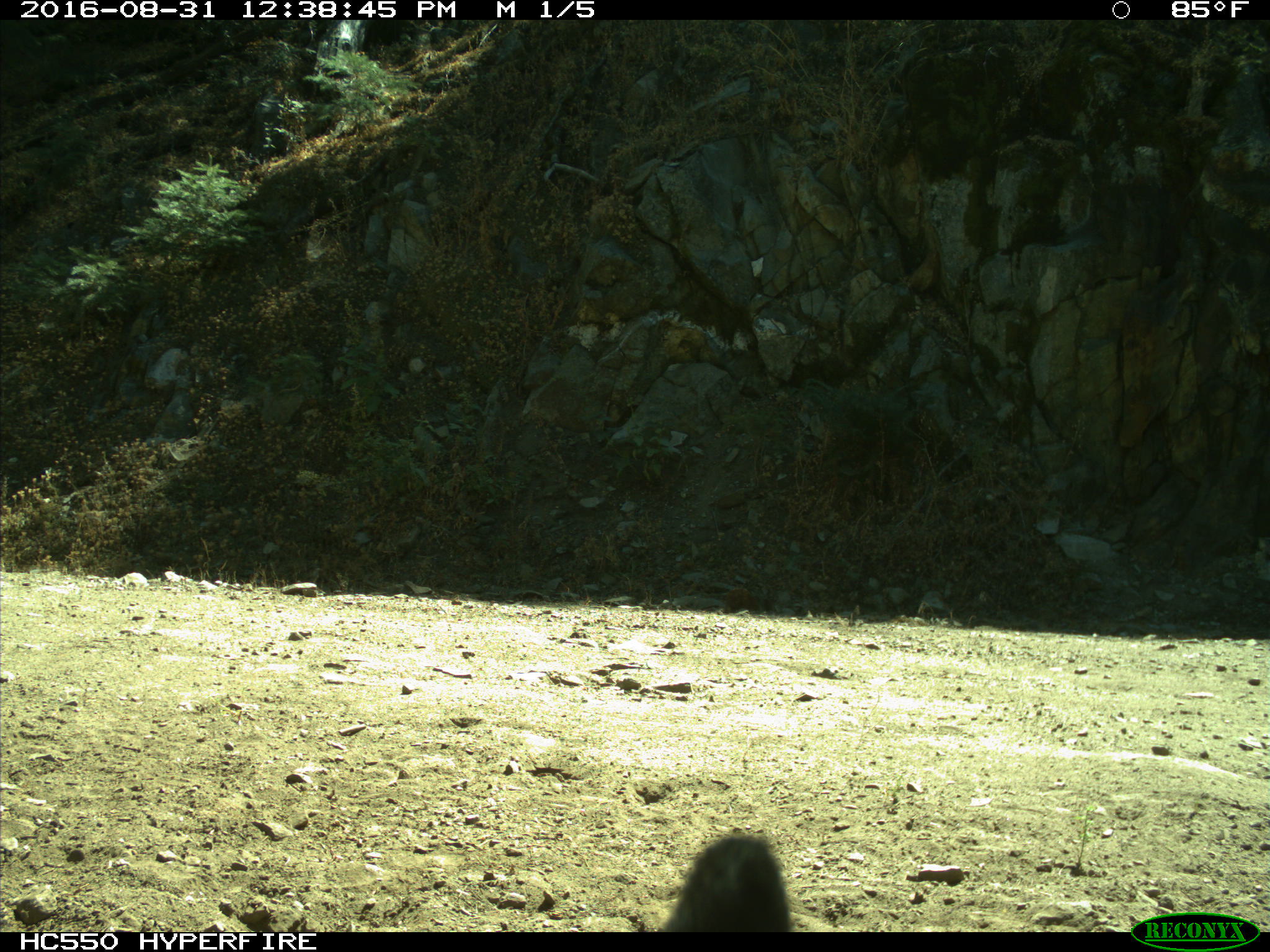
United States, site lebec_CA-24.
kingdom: Animalia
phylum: Chordata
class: Mammalia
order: Carnivora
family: Ursidae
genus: Ursus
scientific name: Ursus americanus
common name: american black bear